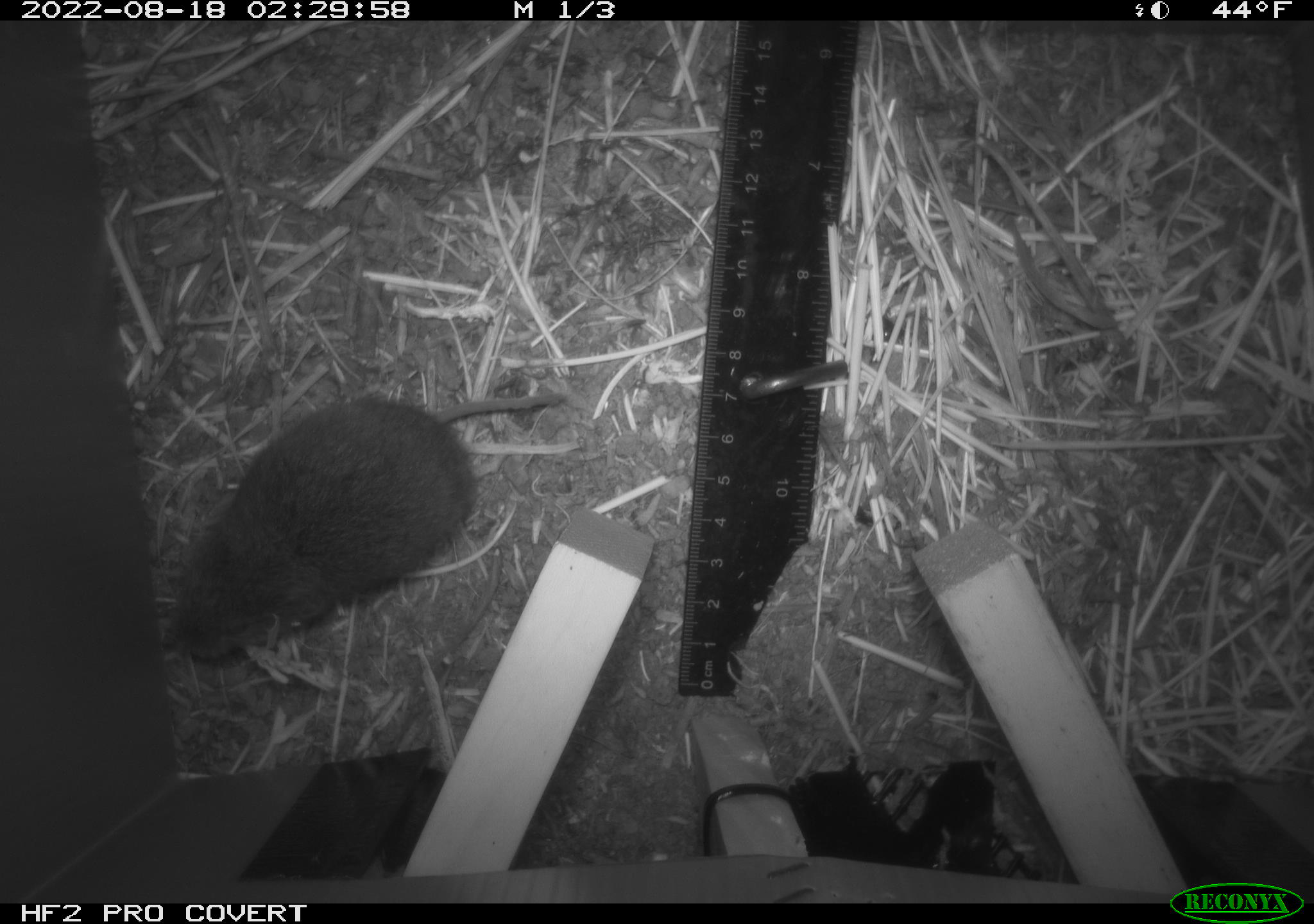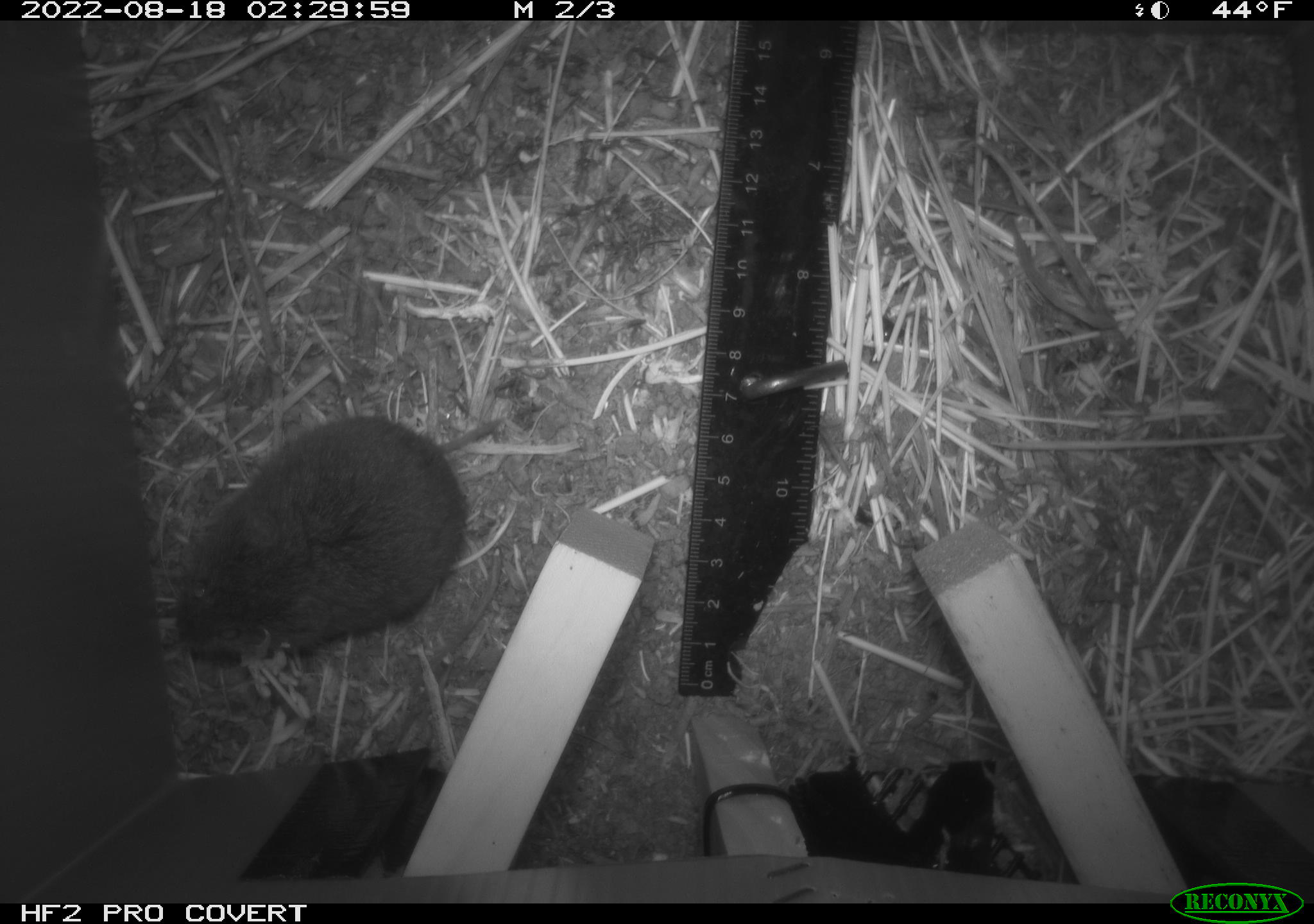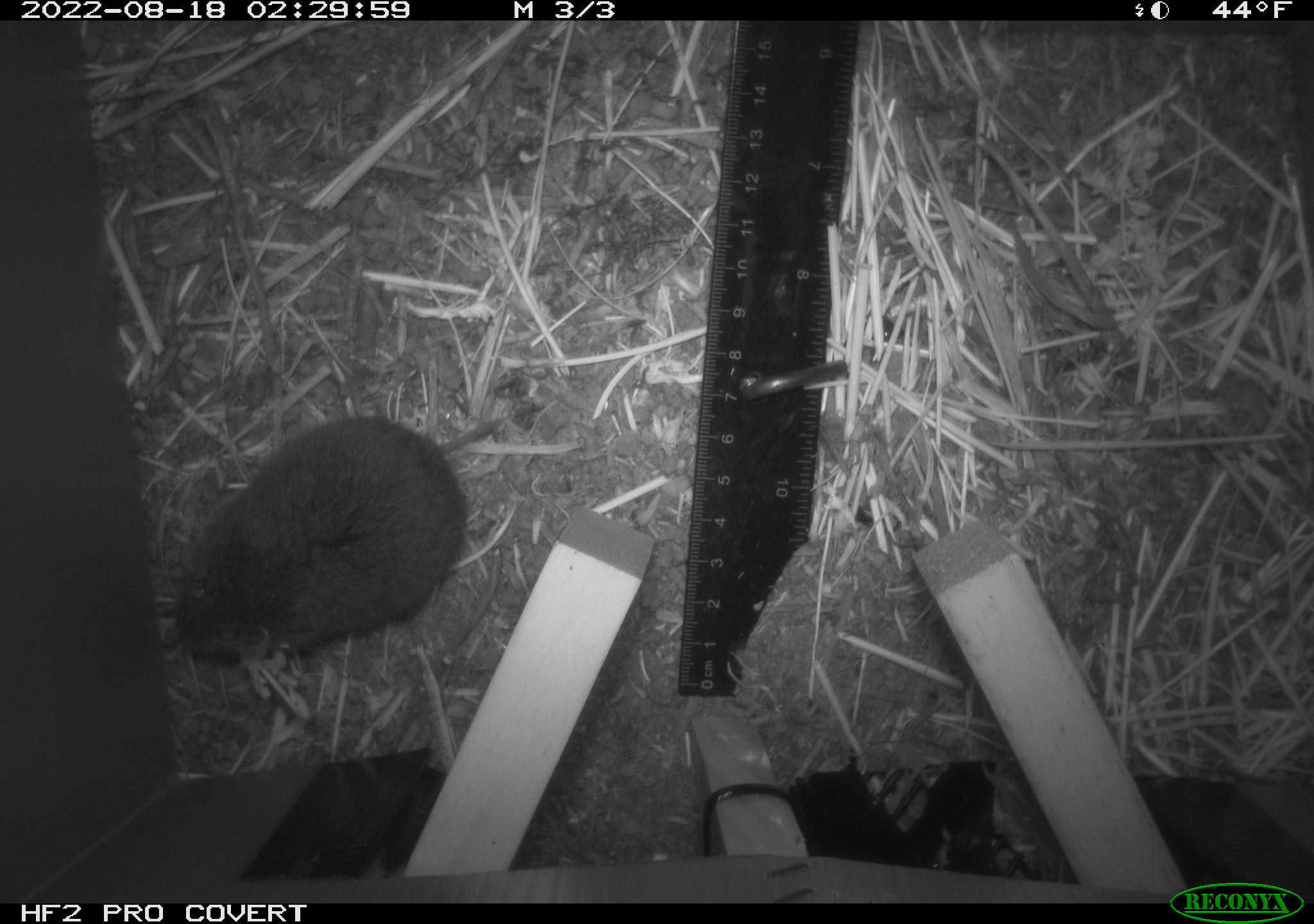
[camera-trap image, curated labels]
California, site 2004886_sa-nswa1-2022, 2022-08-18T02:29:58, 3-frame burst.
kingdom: Animalia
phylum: Chordata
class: Mammalia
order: Rodentia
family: Cricetidae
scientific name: Cricetidae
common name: hamsters, voles, lemmings, and allies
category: cricetidae family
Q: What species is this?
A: Cricetidae family (hamsters, voles, lemmings, and allies) (Cricetidae).